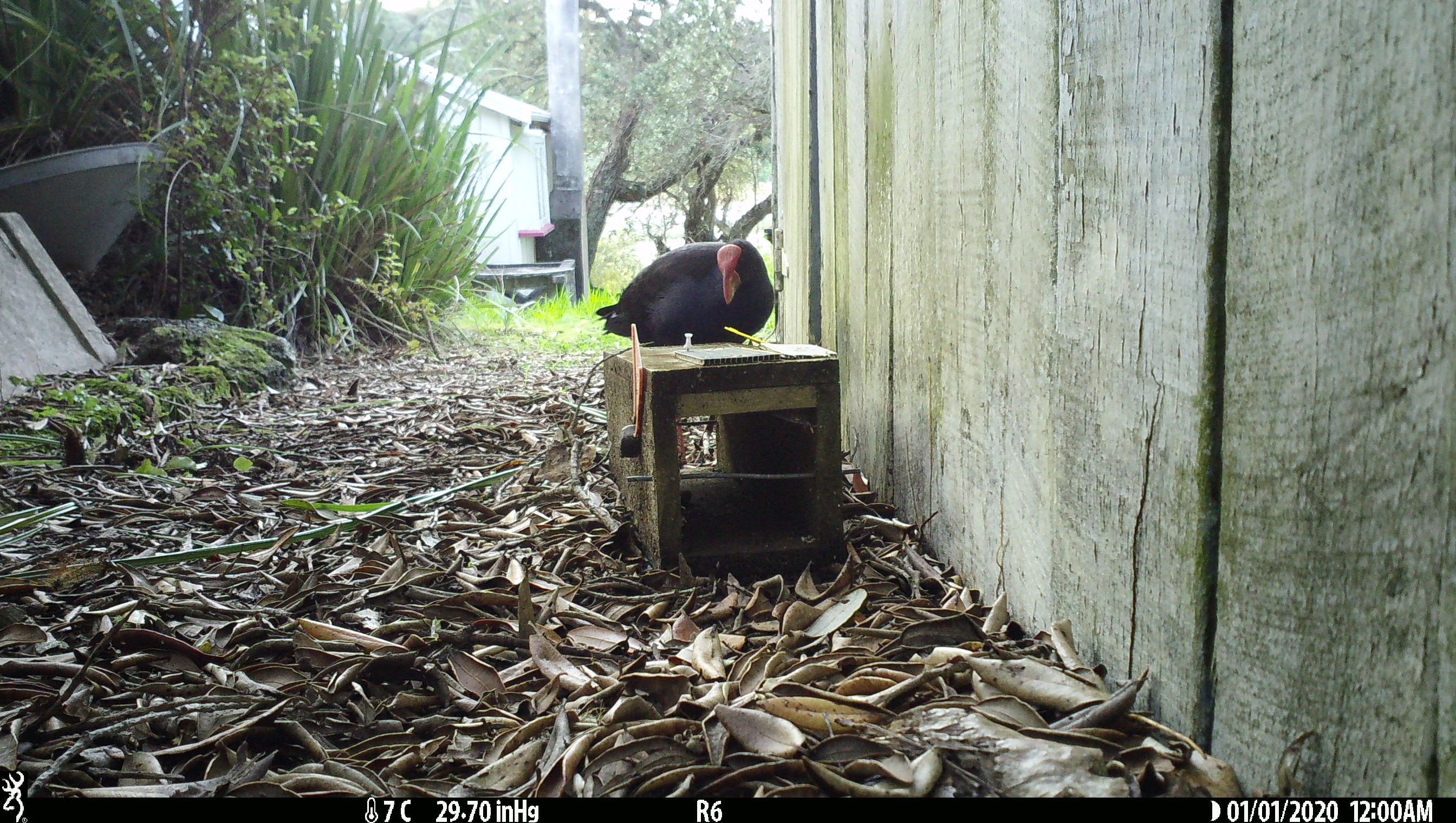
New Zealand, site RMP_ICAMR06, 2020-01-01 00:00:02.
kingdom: Animalia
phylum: Chordata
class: Aves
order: Gruiformes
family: Rallidae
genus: Porphyrio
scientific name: Porphyrio melanotus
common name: australasian swamphen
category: pukeko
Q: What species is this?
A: Pukeko (australasian swamphen) (Porphyrio melanotus).